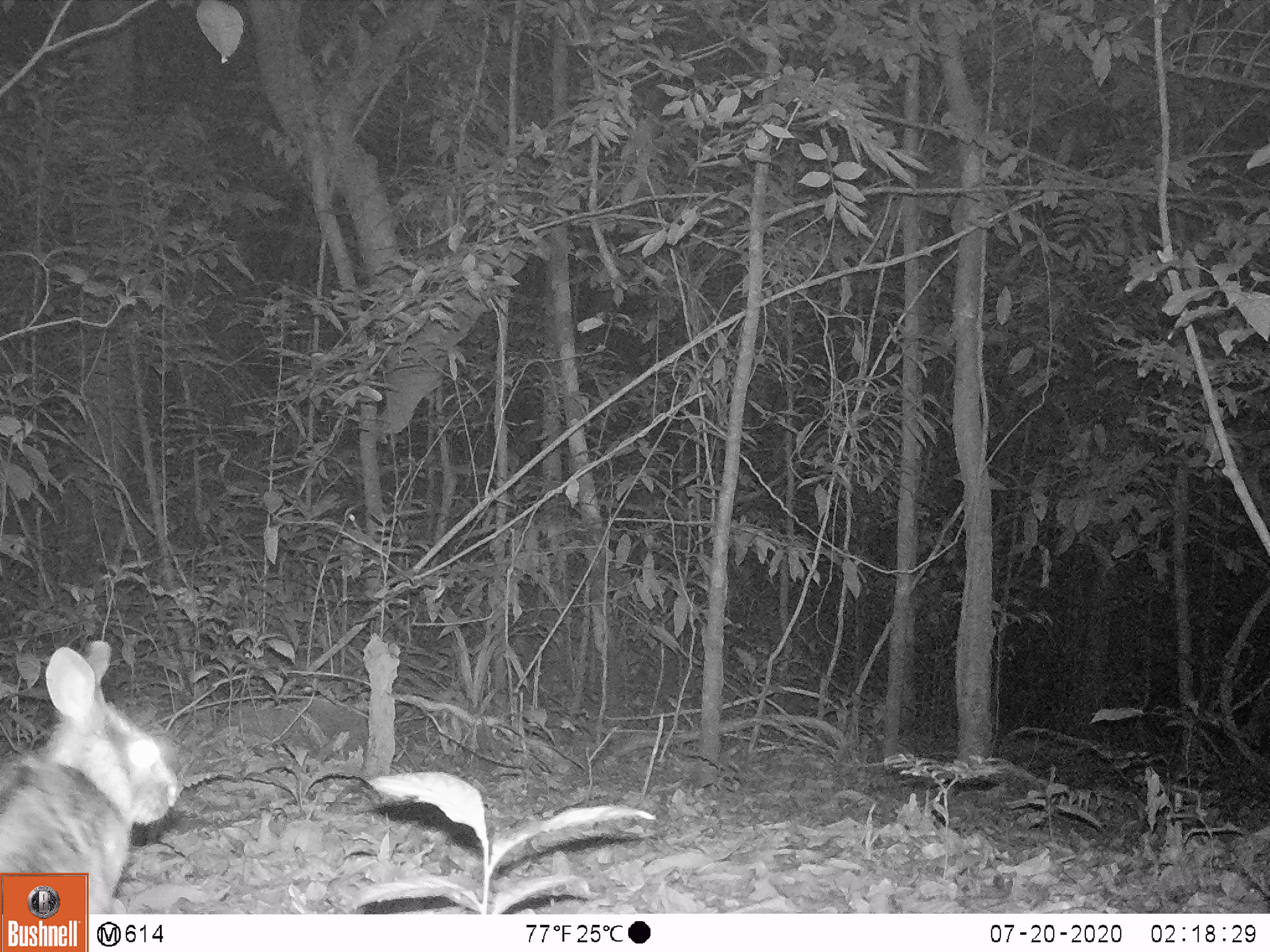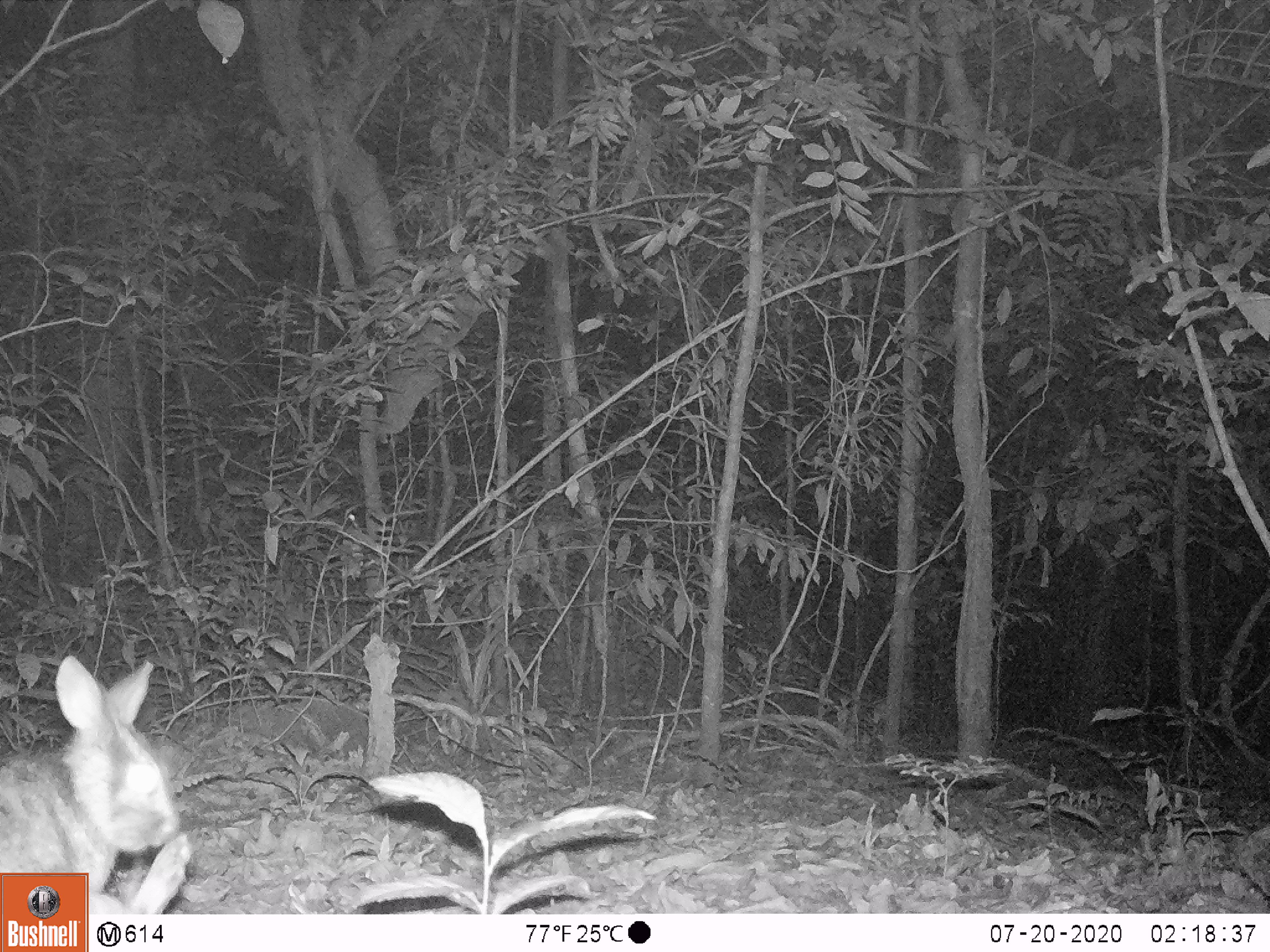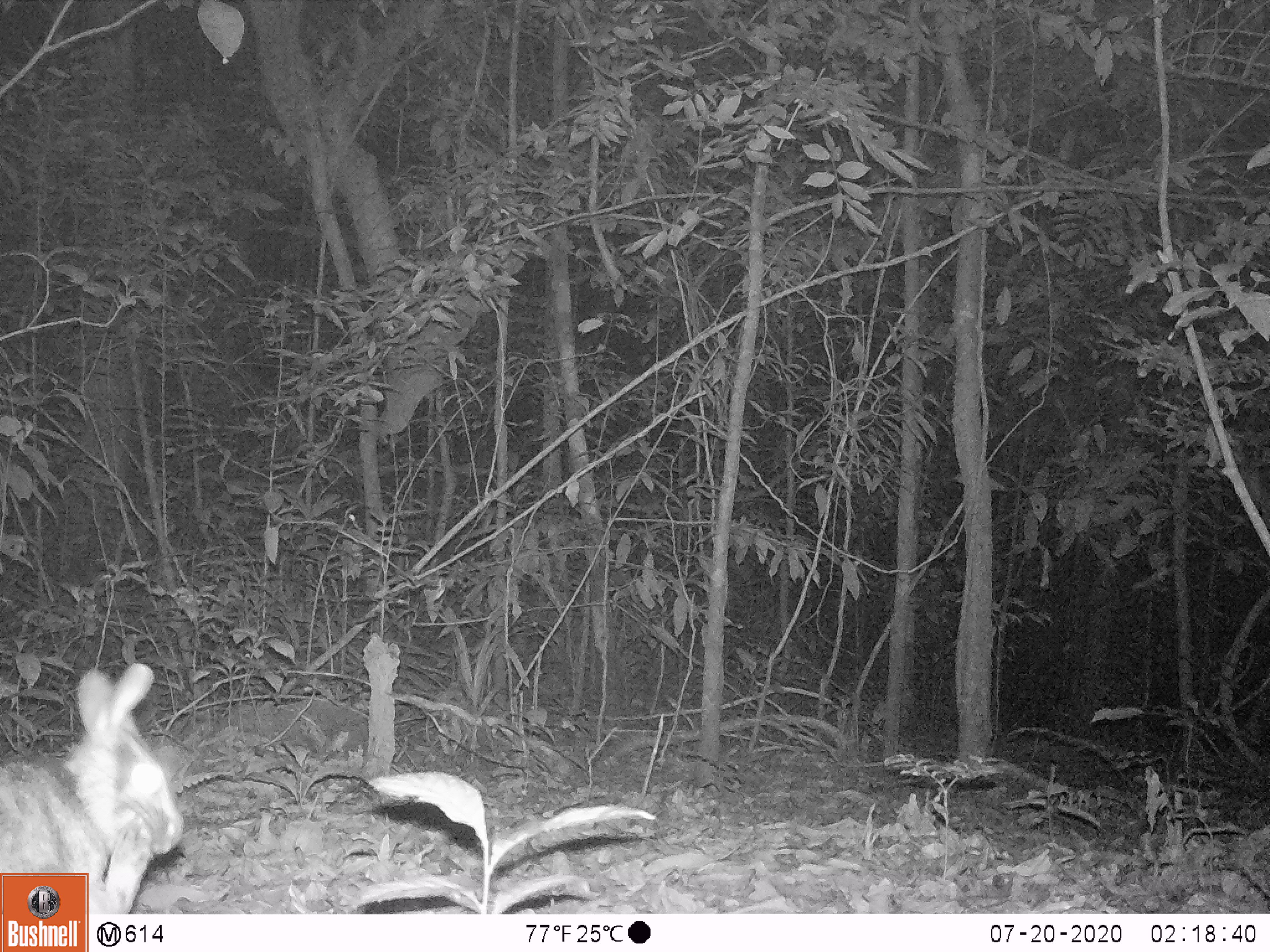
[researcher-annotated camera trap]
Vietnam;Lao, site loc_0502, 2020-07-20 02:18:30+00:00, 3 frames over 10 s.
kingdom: Animalia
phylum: Chordata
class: Mammalia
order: Lagomorpha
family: Leporidae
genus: Nesolagus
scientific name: Nesolagus timminsi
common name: annamite striped rabbit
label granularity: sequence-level